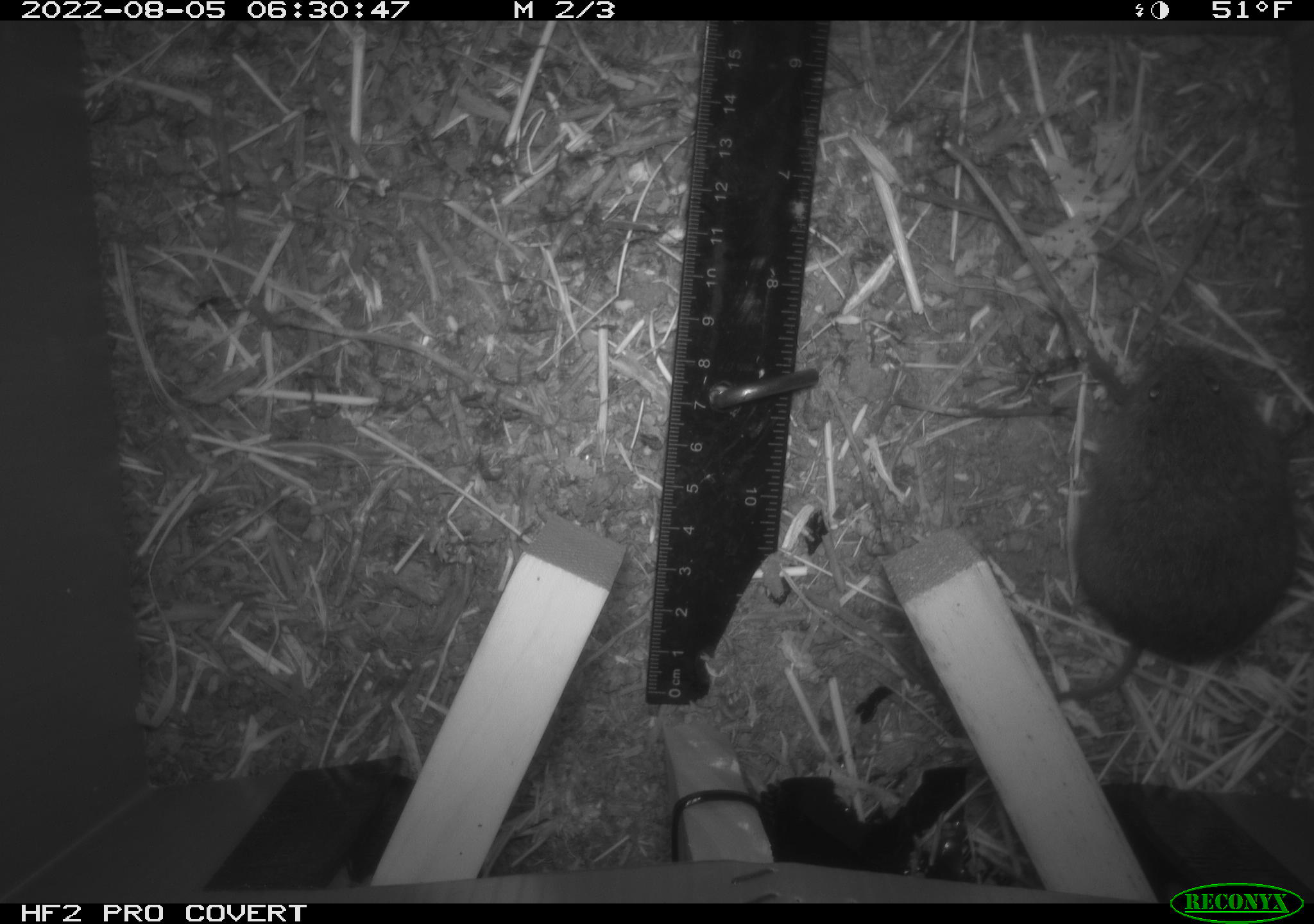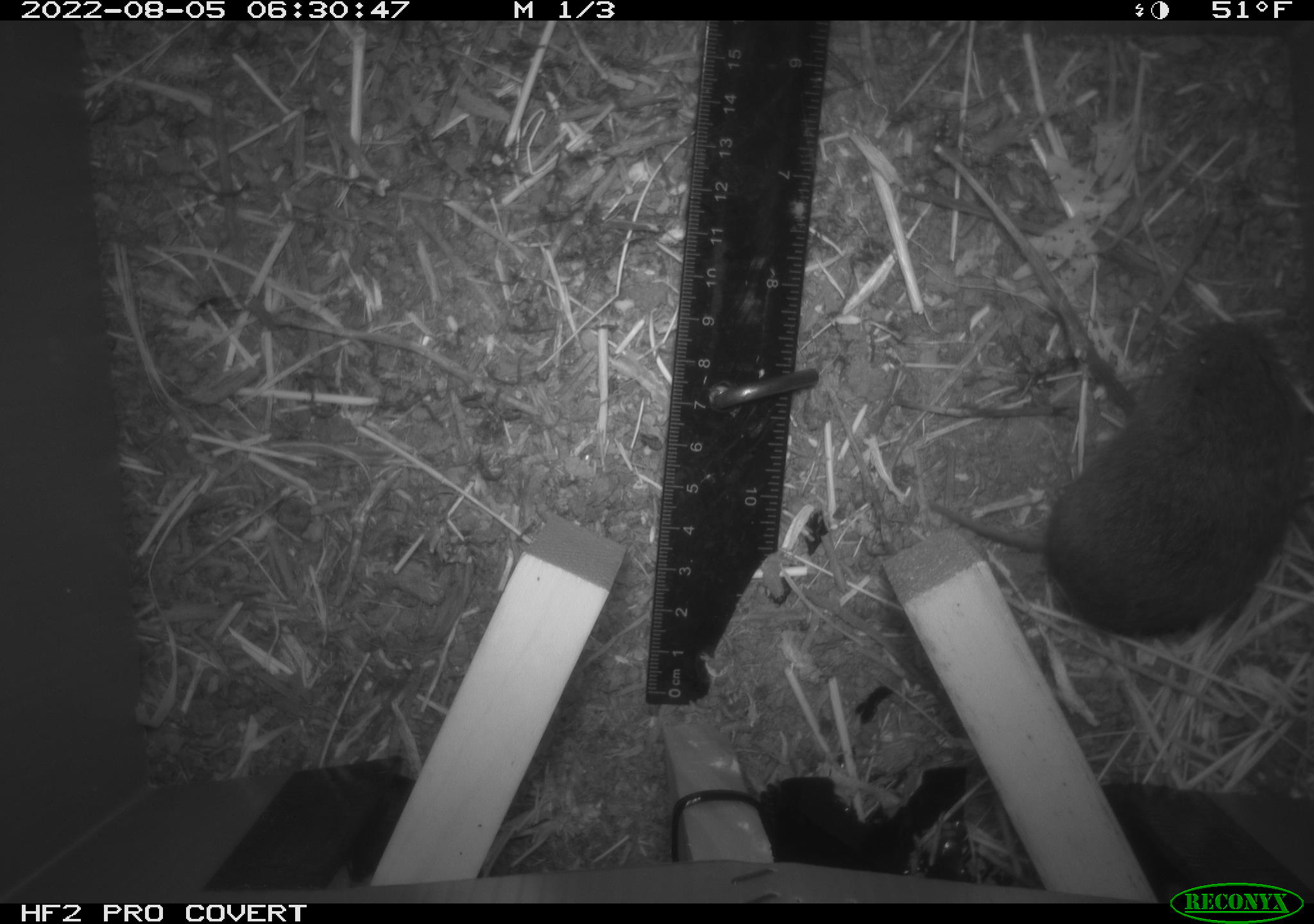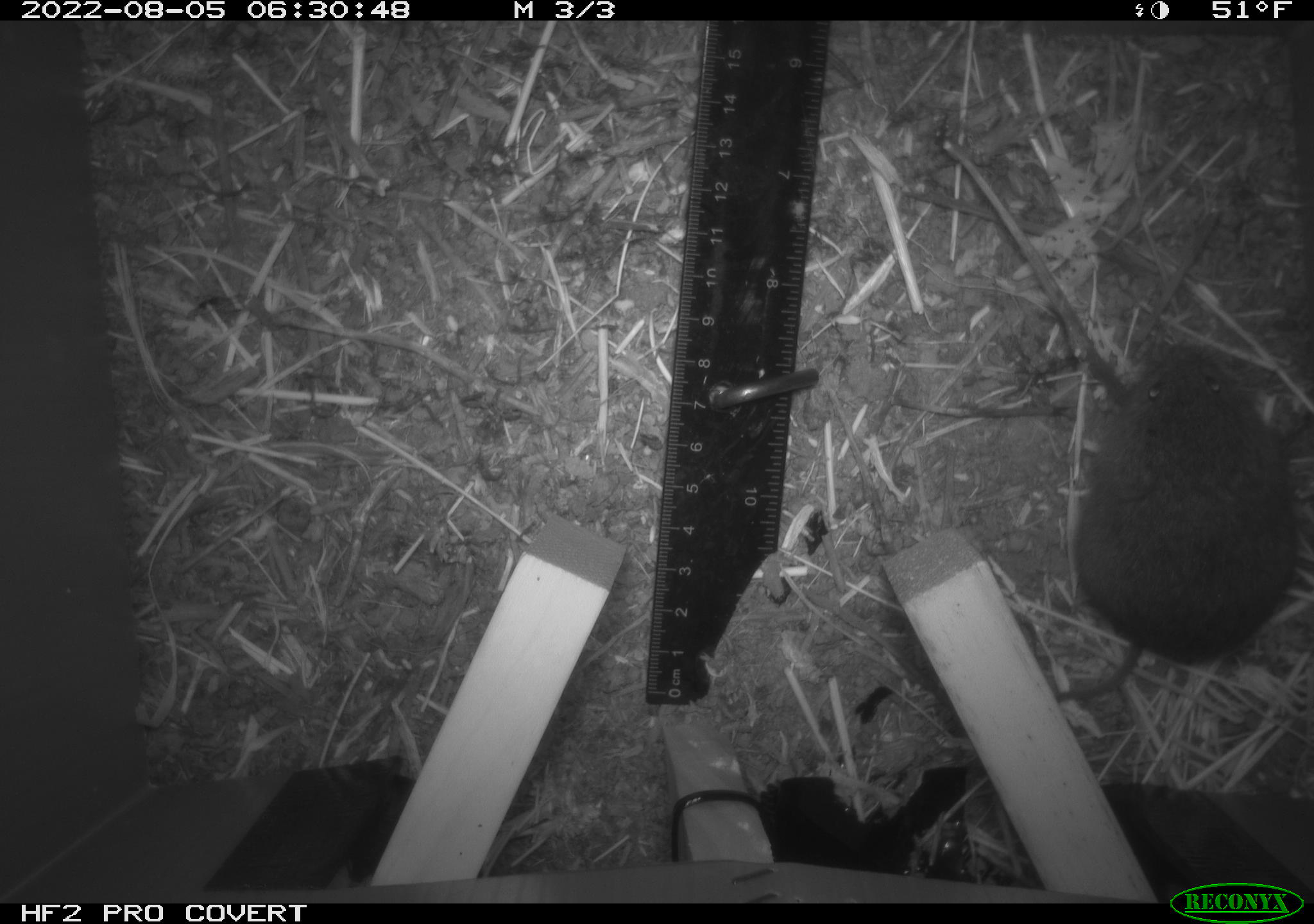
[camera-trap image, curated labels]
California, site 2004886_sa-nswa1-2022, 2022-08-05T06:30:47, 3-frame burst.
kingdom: Animalia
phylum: Chordata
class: Mammalia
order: Rodentia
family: Cricetidae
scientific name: Cricetidae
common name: hamsters, voles, lemmings, and allies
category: cricetidae family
Cricetidae family (hamsters, voles, lemmings, and allies) (Cricetidae).